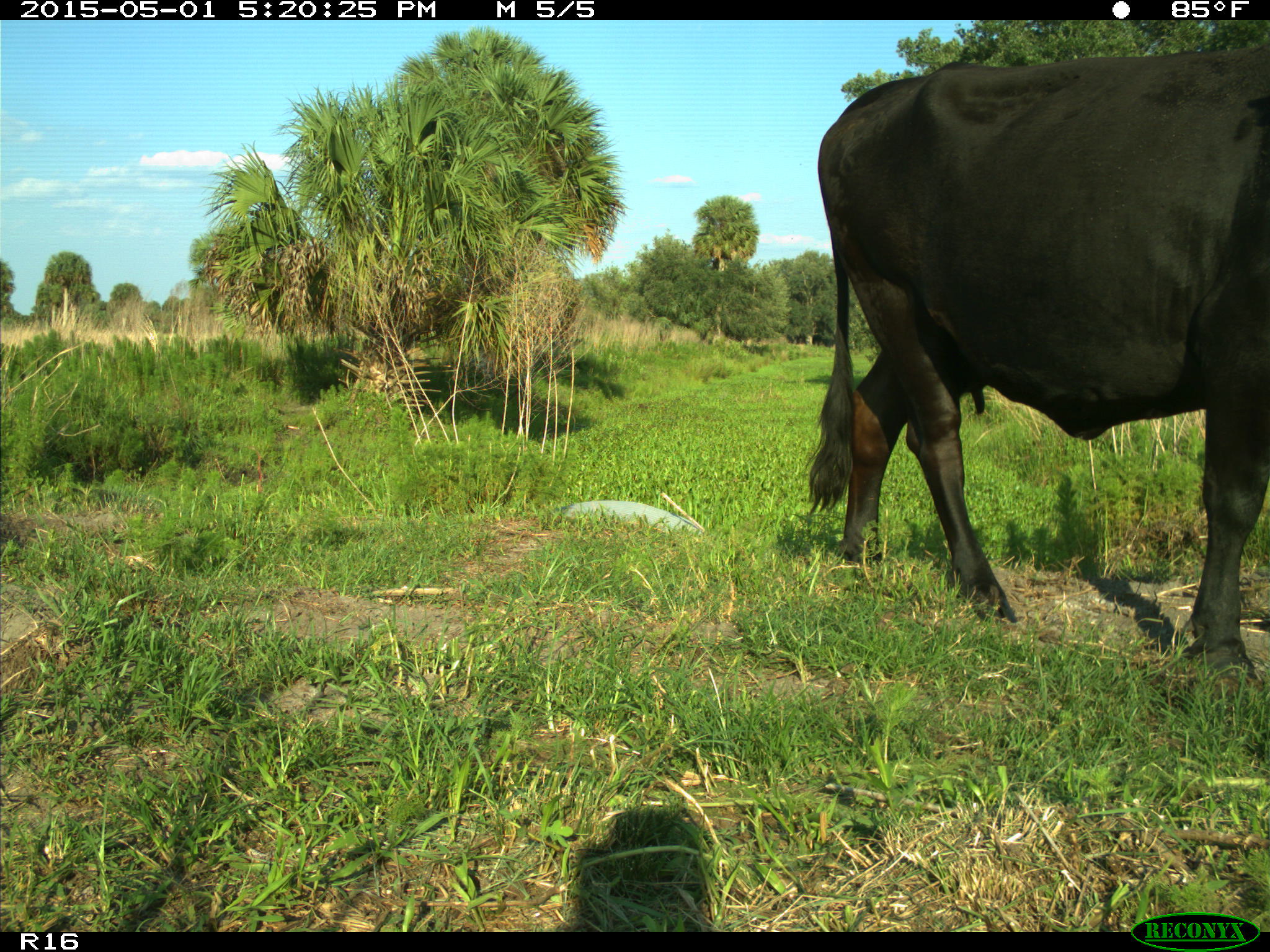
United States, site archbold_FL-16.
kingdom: Animalia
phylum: Chordata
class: Mammalia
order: Artiodactyla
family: Bovidae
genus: Bos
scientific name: Bos taurus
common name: domestic cow